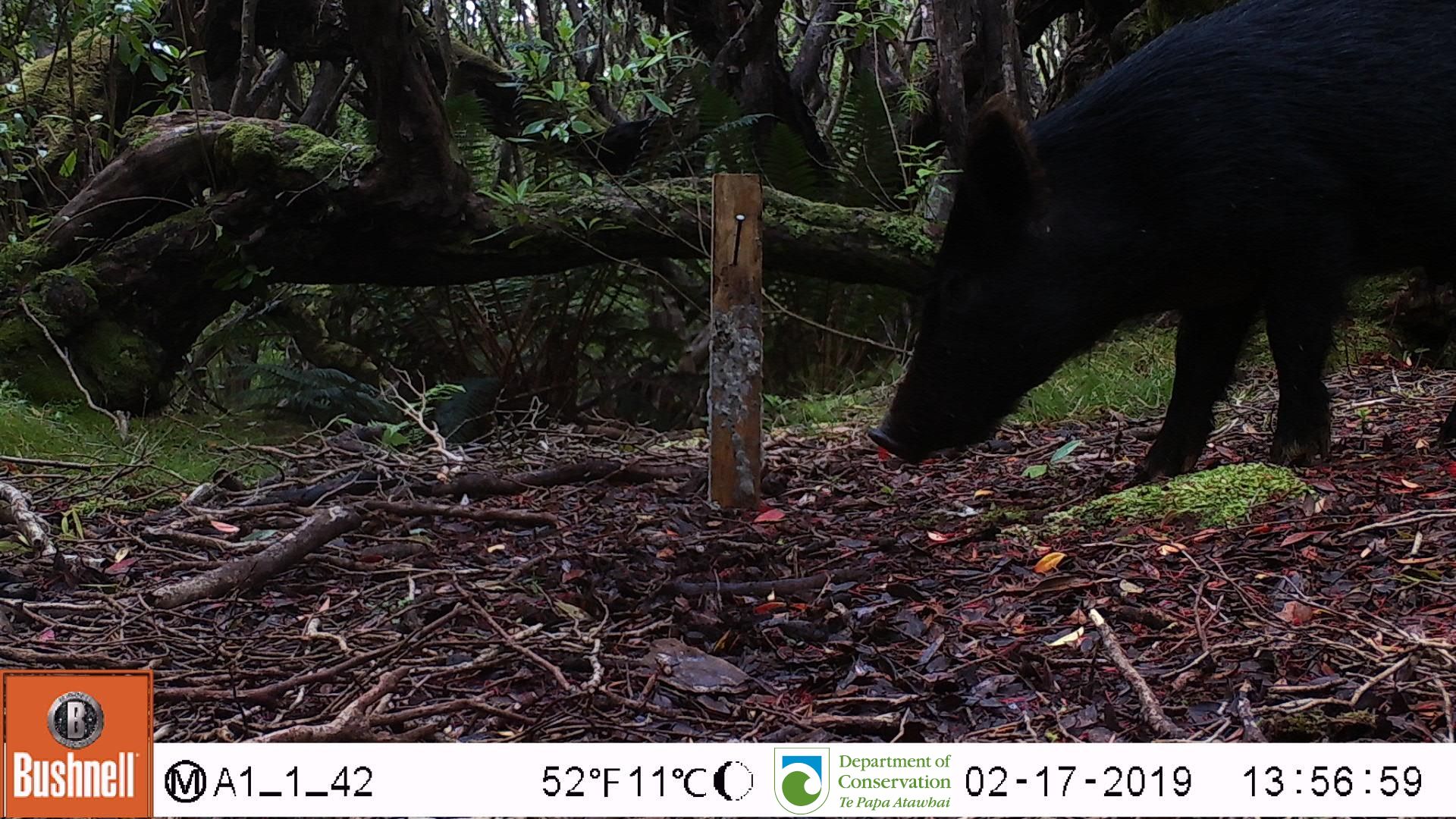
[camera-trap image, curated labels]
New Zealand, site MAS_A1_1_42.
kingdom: Animalia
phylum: Chordata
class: Mammalia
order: Artiodactyla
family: Suidae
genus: Sus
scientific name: Sus scrofa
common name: pig